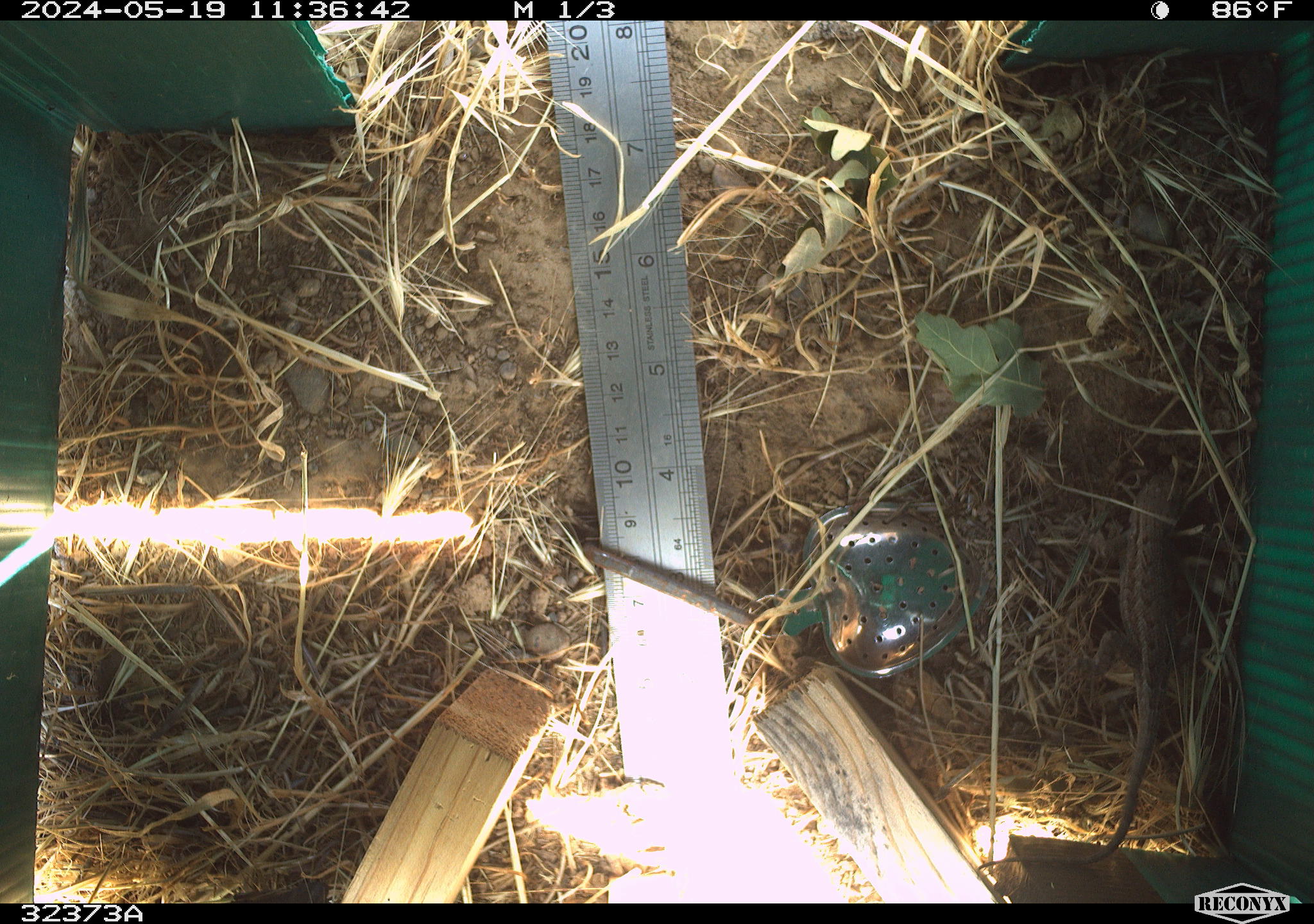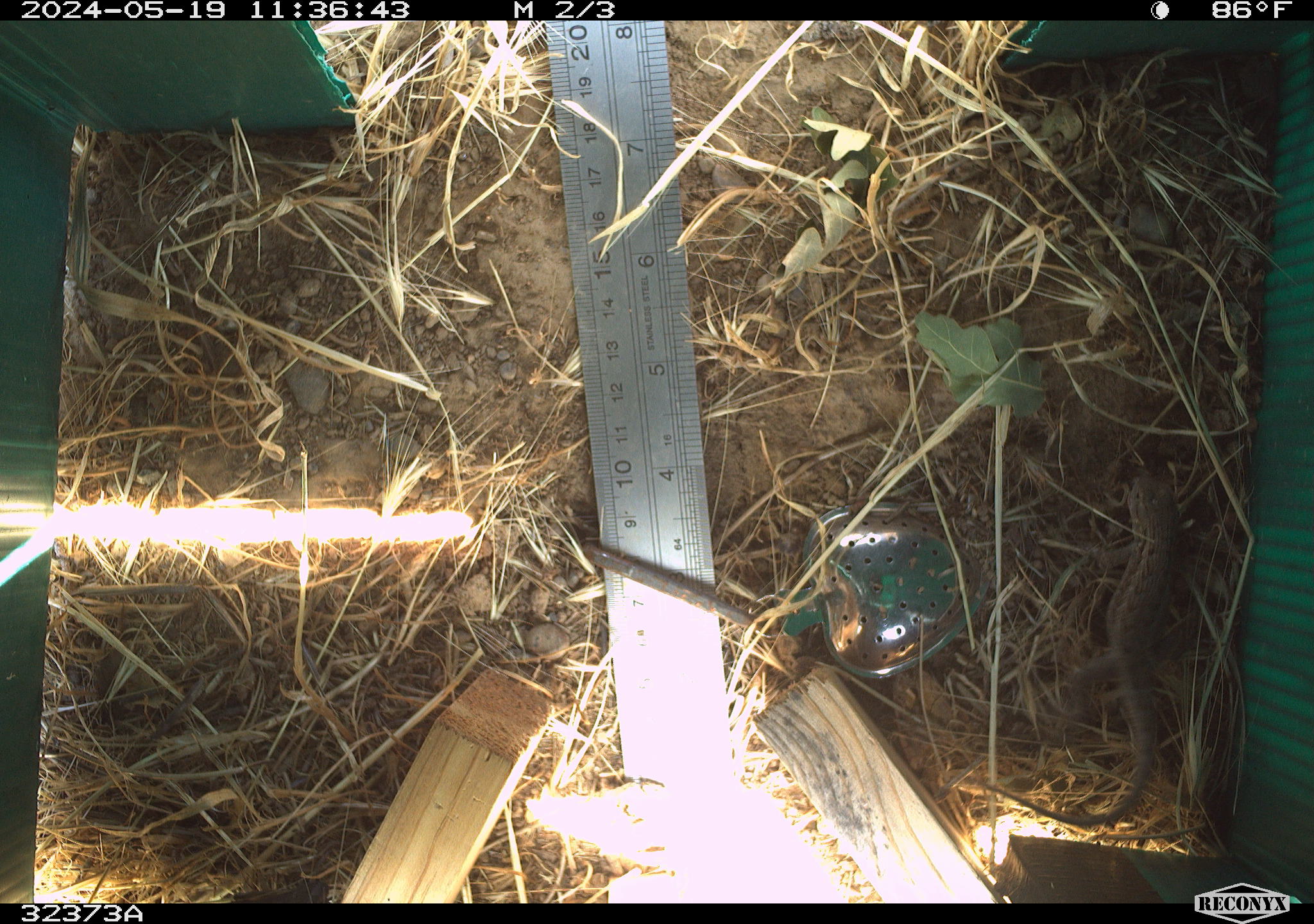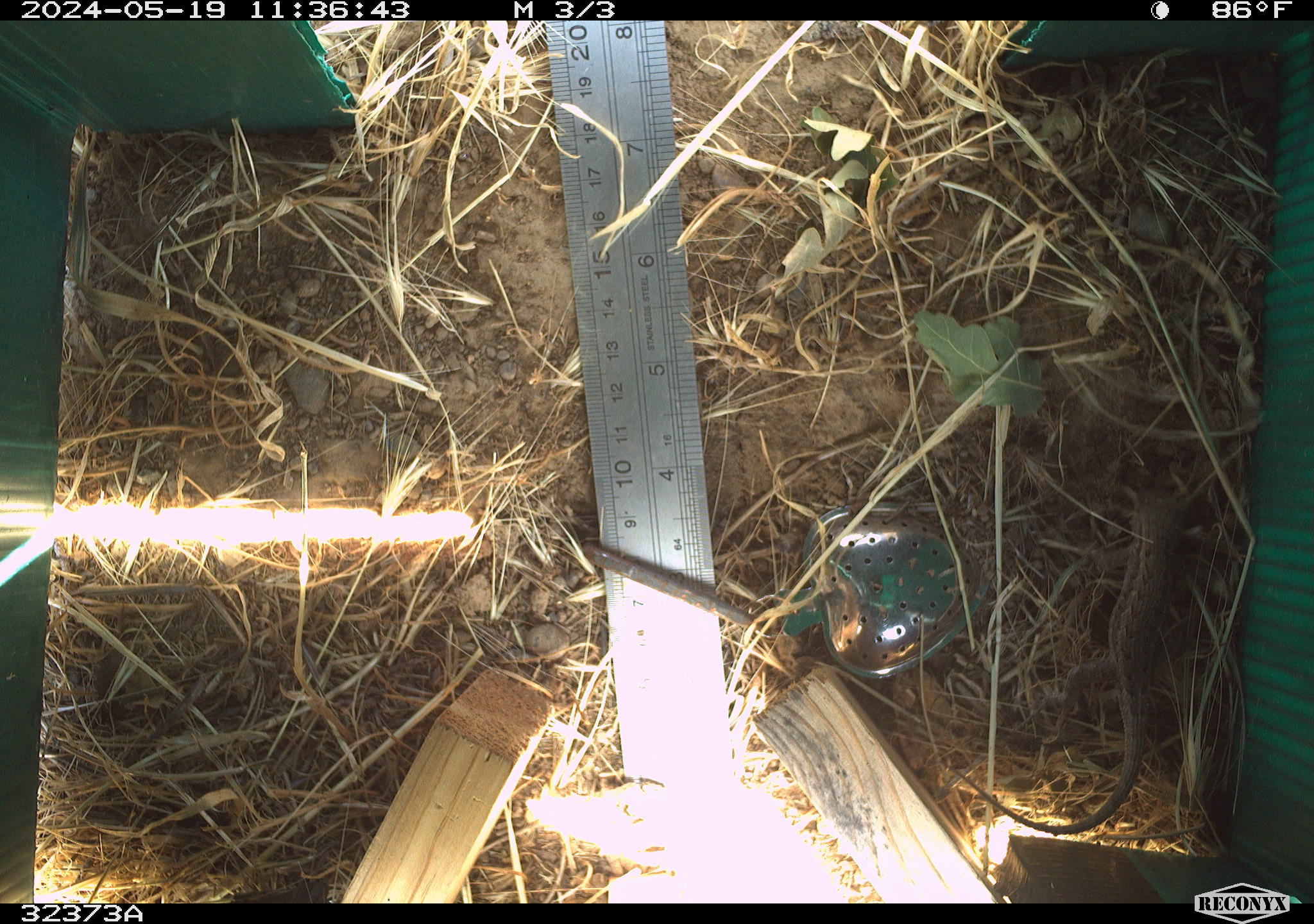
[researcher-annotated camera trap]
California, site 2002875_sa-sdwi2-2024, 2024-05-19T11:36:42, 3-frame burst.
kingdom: Animalia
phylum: Chordata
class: Reptilia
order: Squamata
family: Phrynosomatidae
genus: Sceloporus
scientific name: Sceloporus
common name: spiny lizards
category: sceloporus species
Sceloporus species (spiny lizards) (Sceloporus).